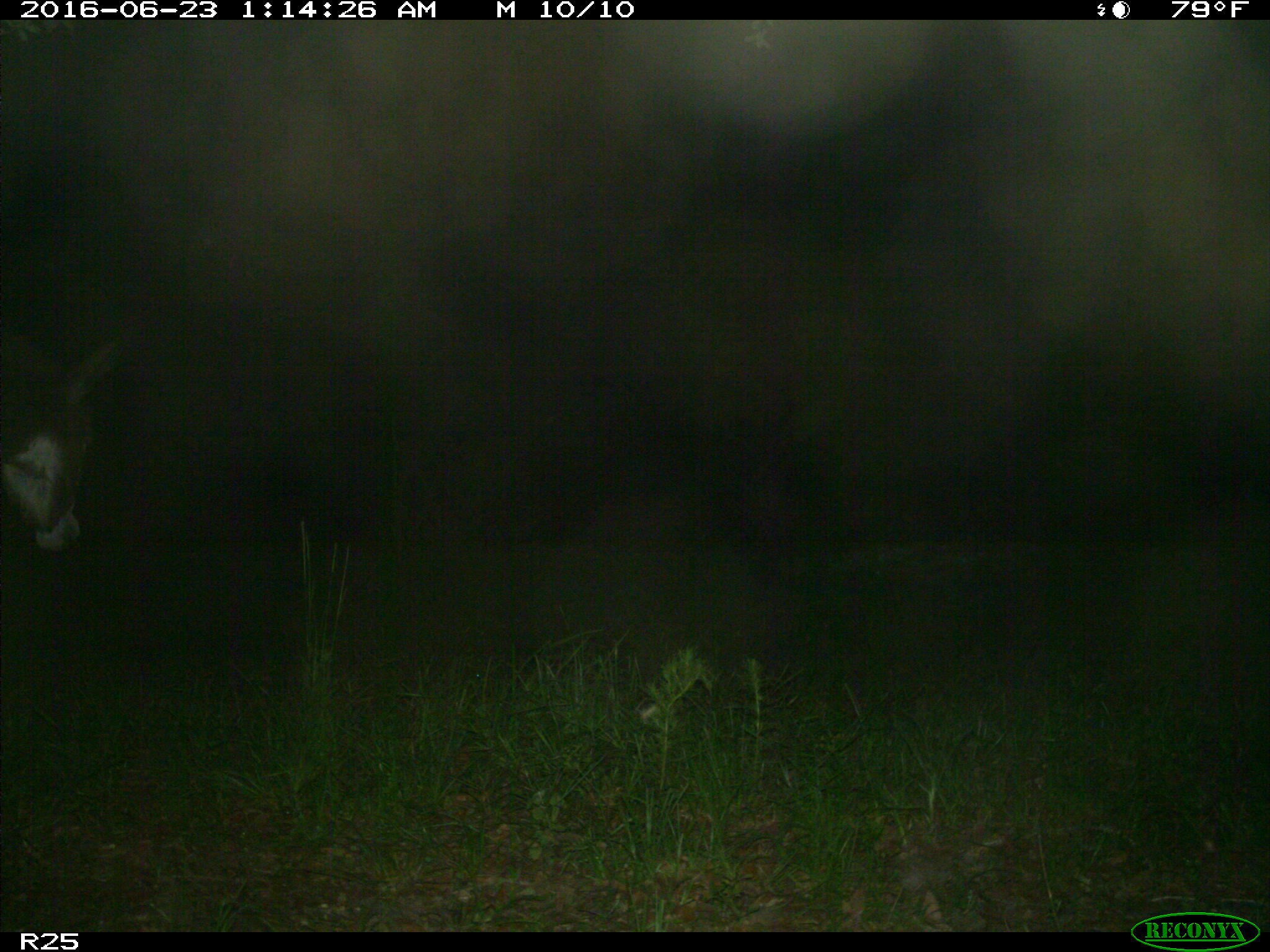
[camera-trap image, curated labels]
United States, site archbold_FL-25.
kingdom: Animalia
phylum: Chordata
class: Mammalia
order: Artiodactyla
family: Bovidae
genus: Bos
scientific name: Bos taurus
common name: domestic cow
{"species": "Bos taurus (domestic cow)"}